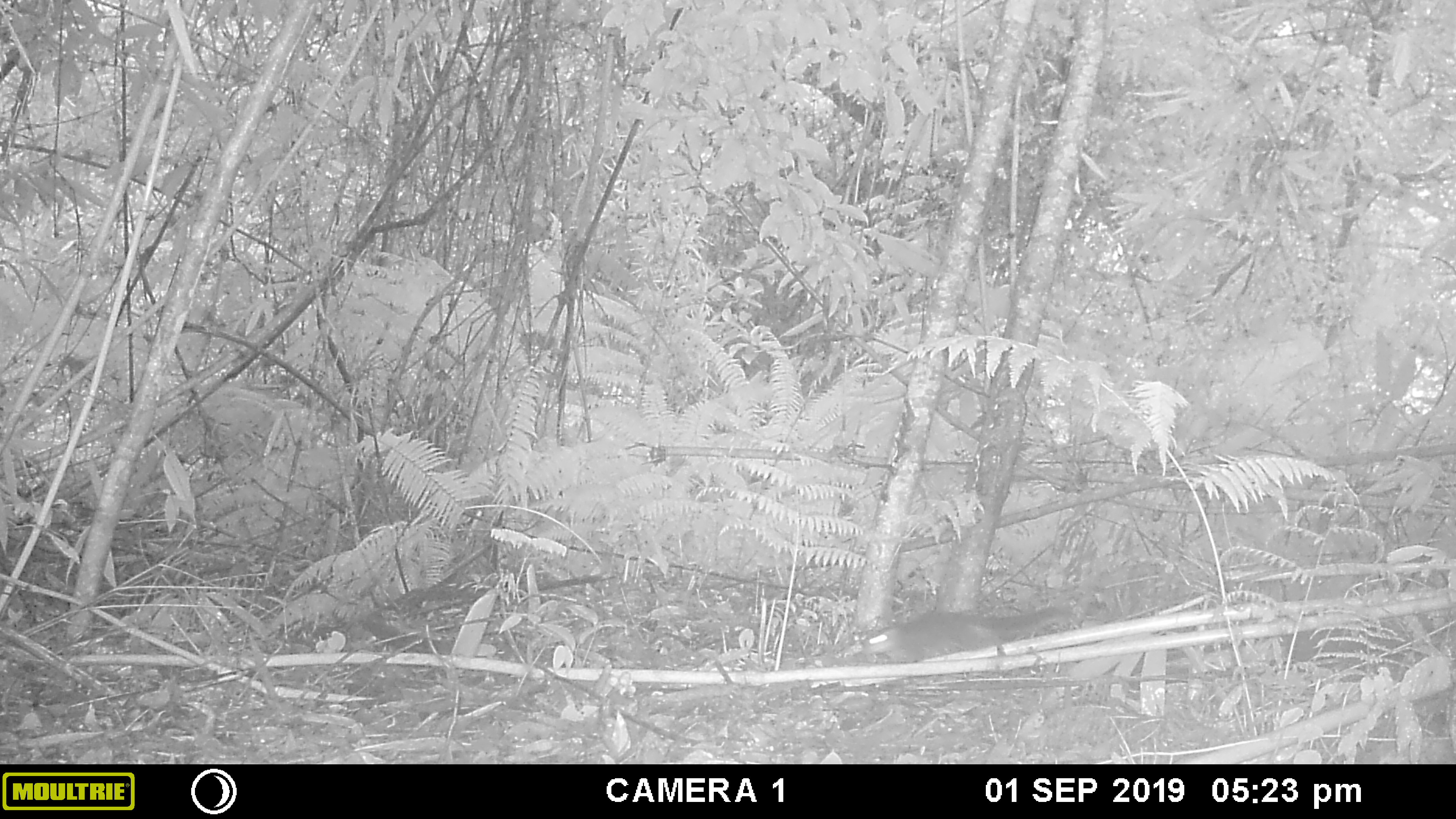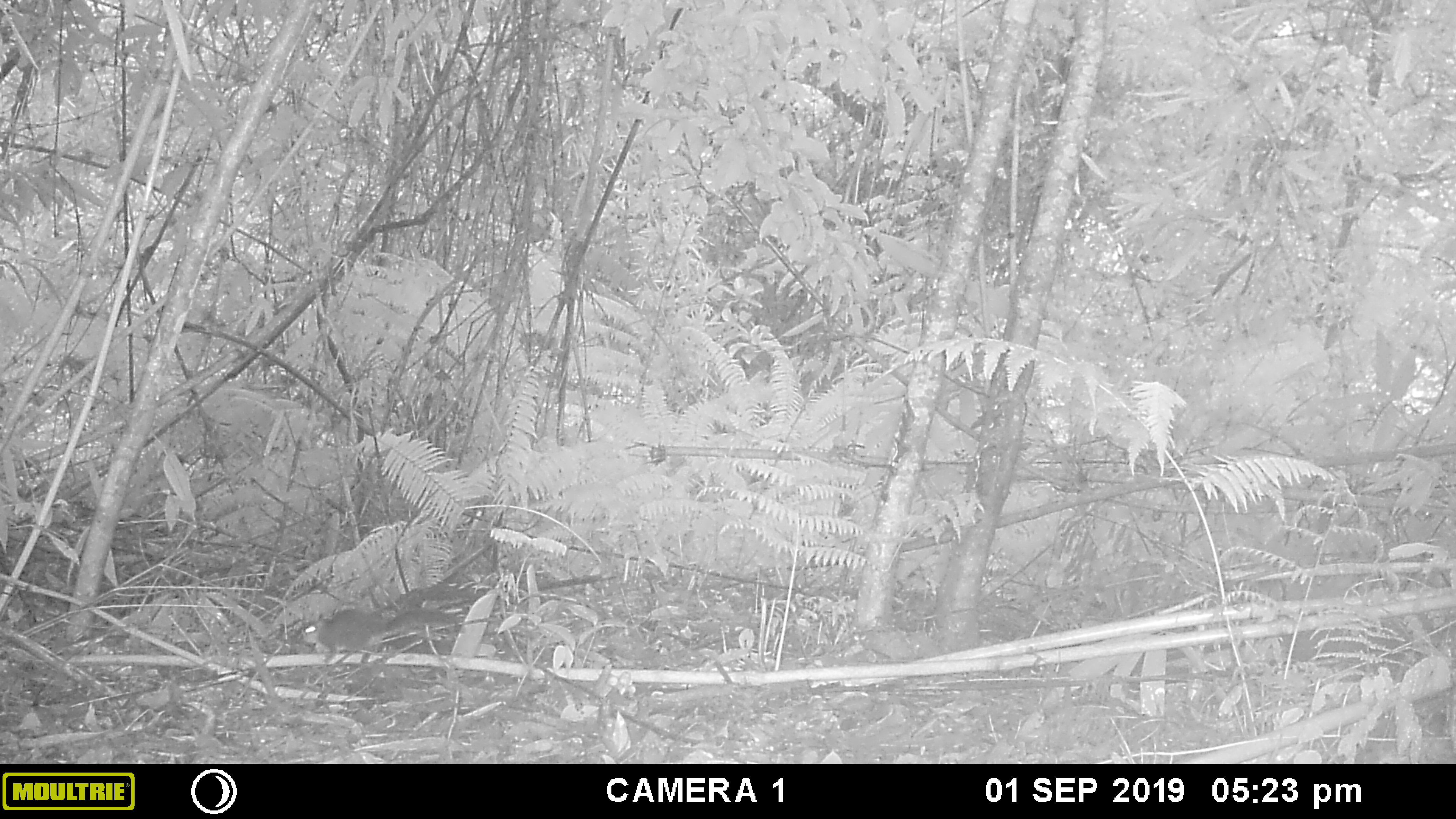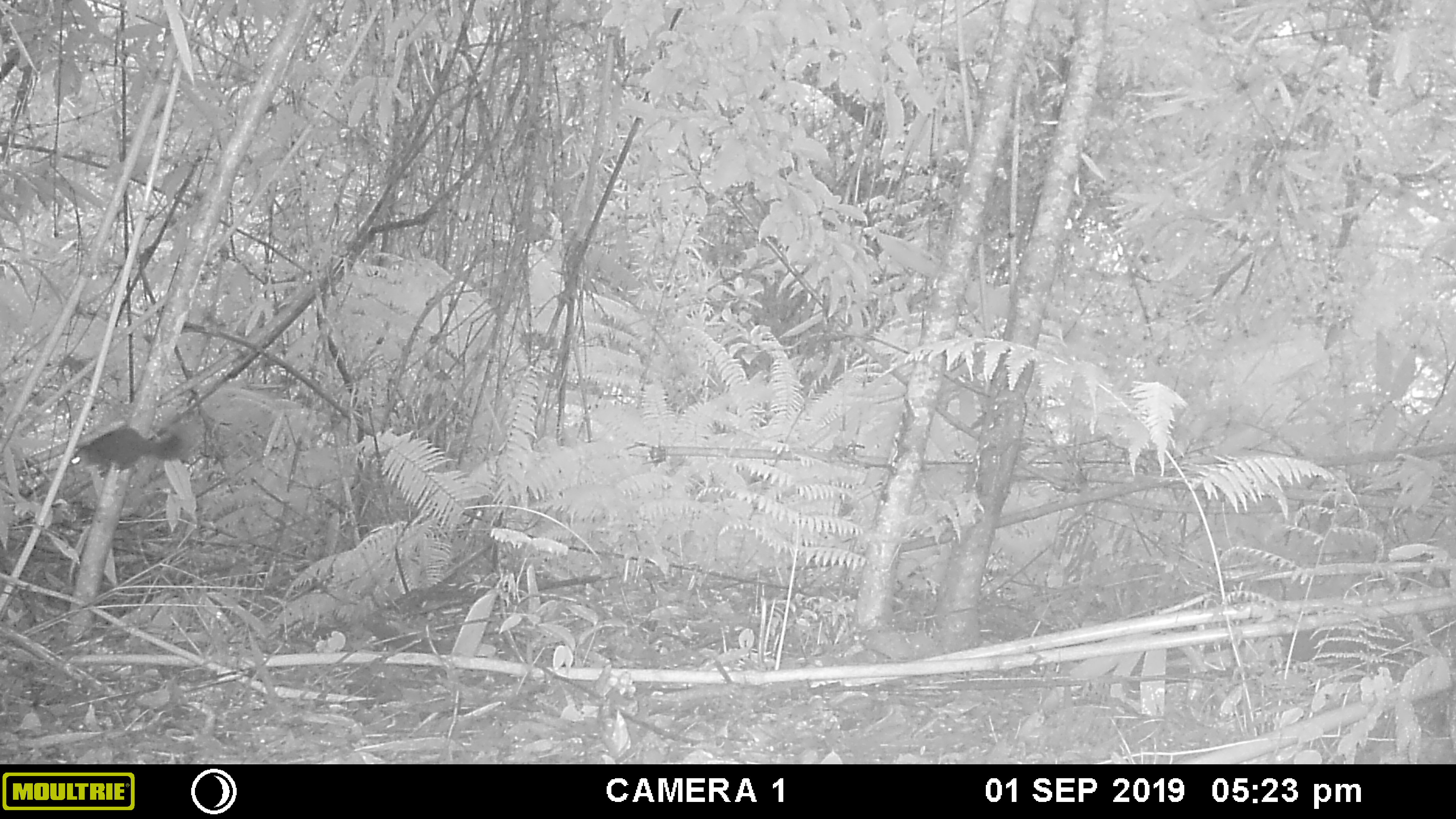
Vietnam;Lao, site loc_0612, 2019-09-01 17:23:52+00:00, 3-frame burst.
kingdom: Animalia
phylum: Chordata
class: Mammalia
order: Rodentia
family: Sciuridae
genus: Dremomys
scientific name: Dremomys rufigenis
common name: red-cheeked squirrel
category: red cheeked squirrel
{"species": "red cheeked squirrel (red-cheeked squirrel) (Dremomys rufigenis)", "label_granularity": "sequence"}